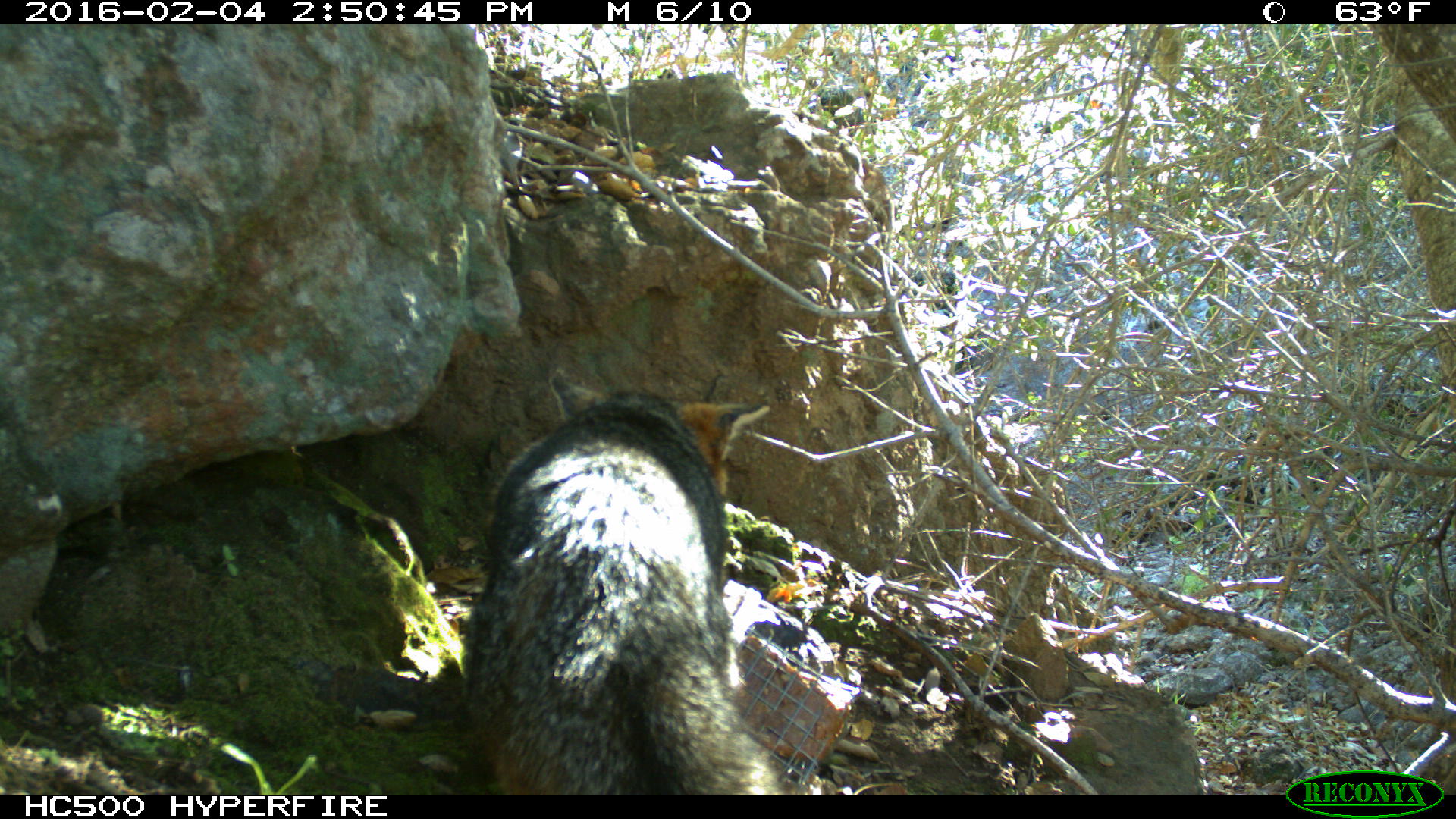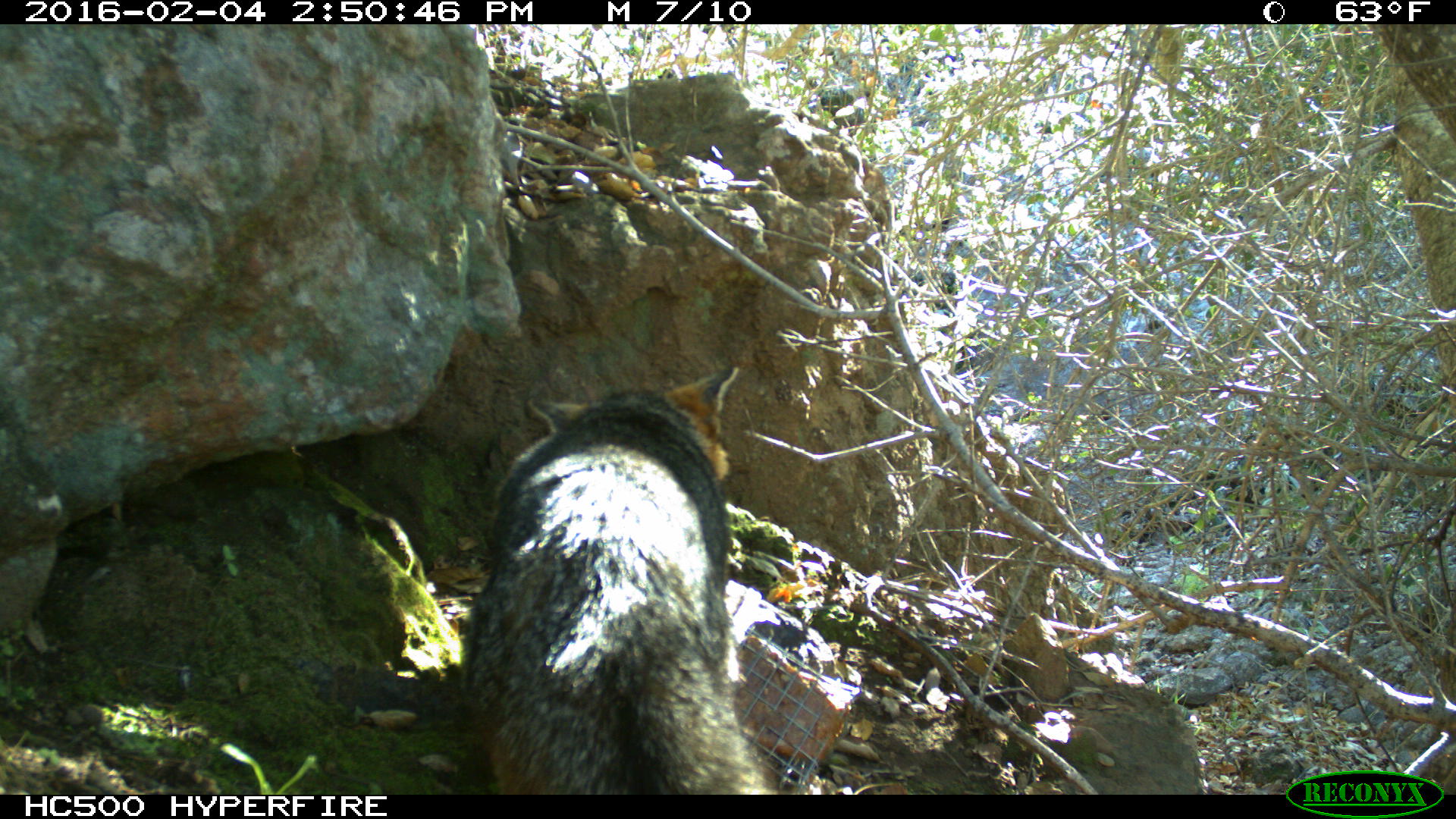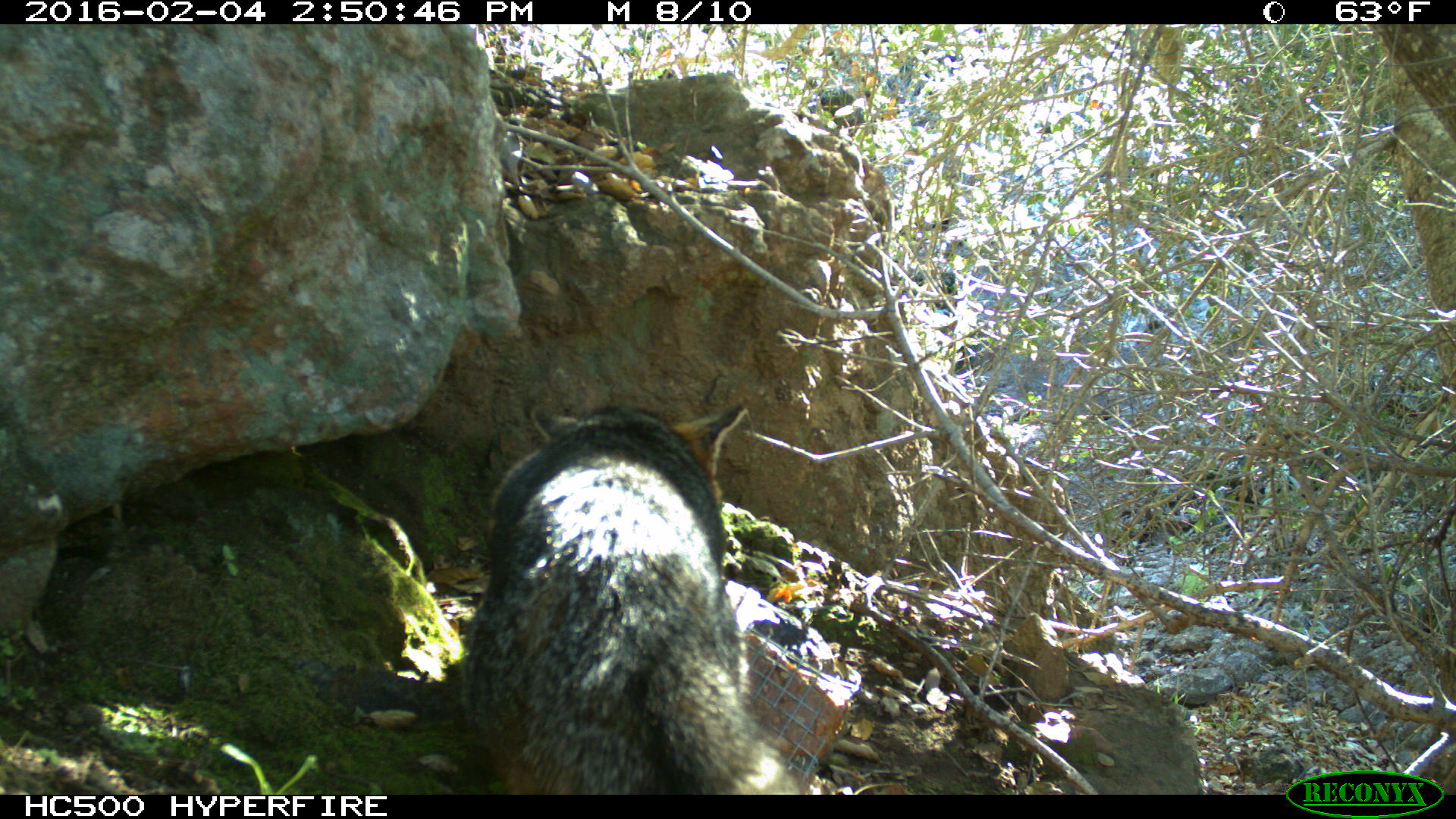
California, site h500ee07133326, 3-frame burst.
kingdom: Animalia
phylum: Chordata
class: Mammalia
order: Carnivora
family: Canidae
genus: Urocyon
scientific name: Urocyon littoralis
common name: island fox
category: fox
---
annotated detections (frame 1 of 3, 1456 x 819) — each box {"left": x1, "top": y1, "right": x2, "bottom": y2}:
fox: {"left": 462, "top": 370, "right": 789, "bottom": 795}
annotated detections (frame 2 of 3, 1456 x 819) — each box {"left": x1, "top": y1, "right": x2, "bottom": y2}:
fox: {"left": 465, "top": 361, "right": 773, "bottom": 794}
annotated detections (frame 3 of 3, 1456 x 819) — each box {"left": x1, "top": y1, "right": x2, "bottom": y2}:
fox: {"left": 462, "top": 400, "right": 810, "bottom": 795}